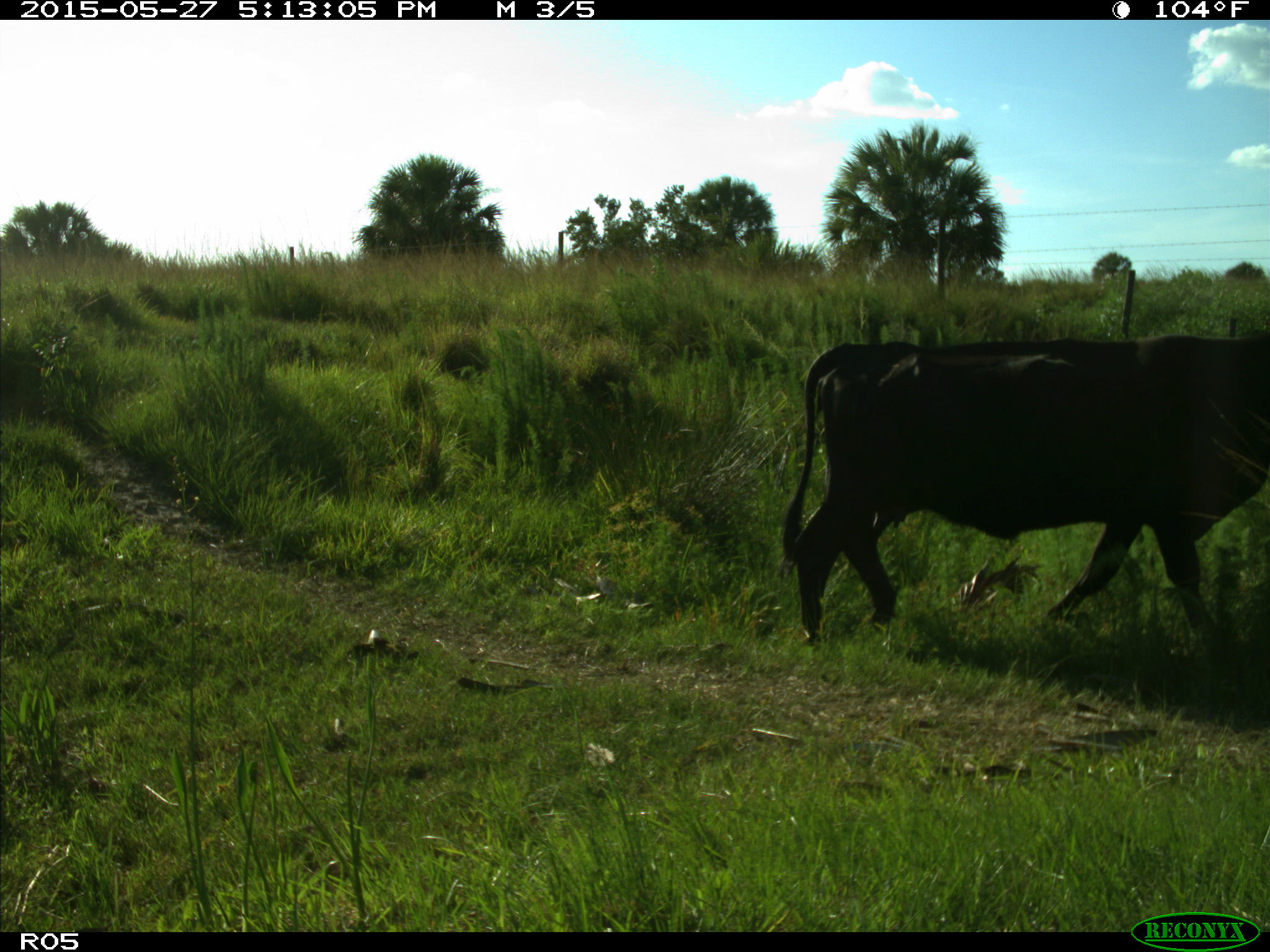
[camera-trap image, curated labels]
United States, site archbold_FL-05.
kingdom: Animalia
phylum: Chordata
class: Mammalia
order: Artiodactyla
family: Bovidae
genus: Bos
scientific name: Bos taurus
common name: domestic cow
Bos taurus (domestic cow).